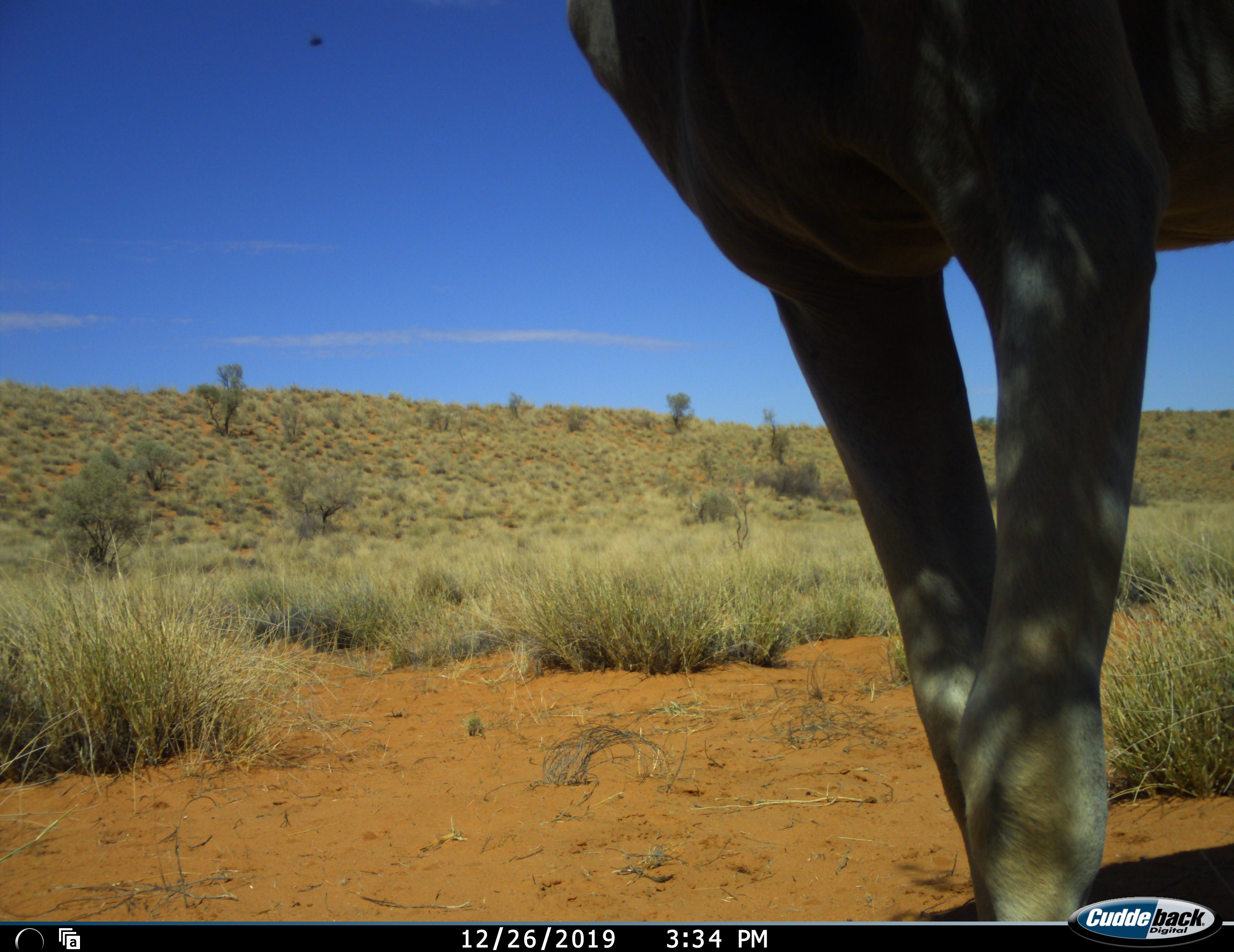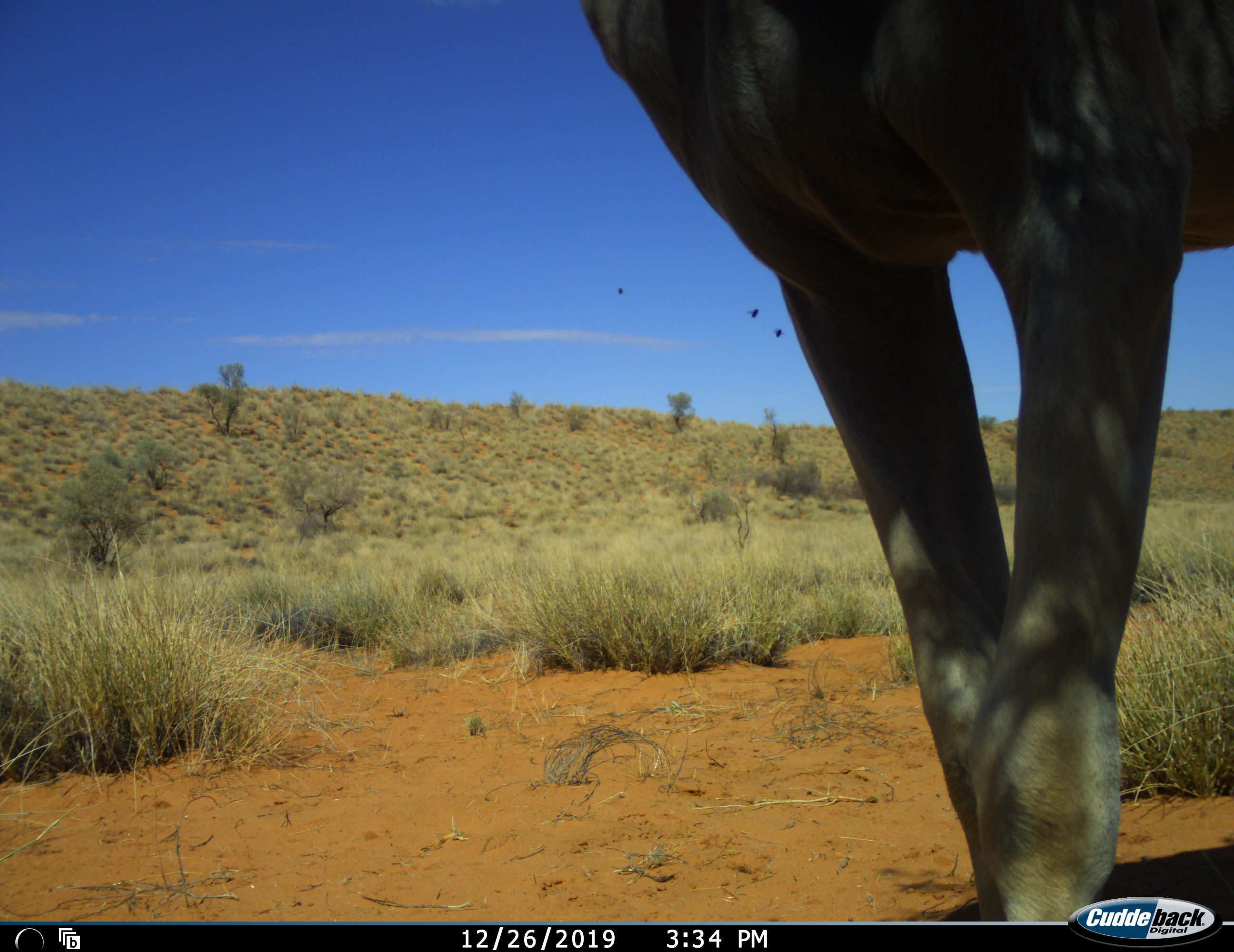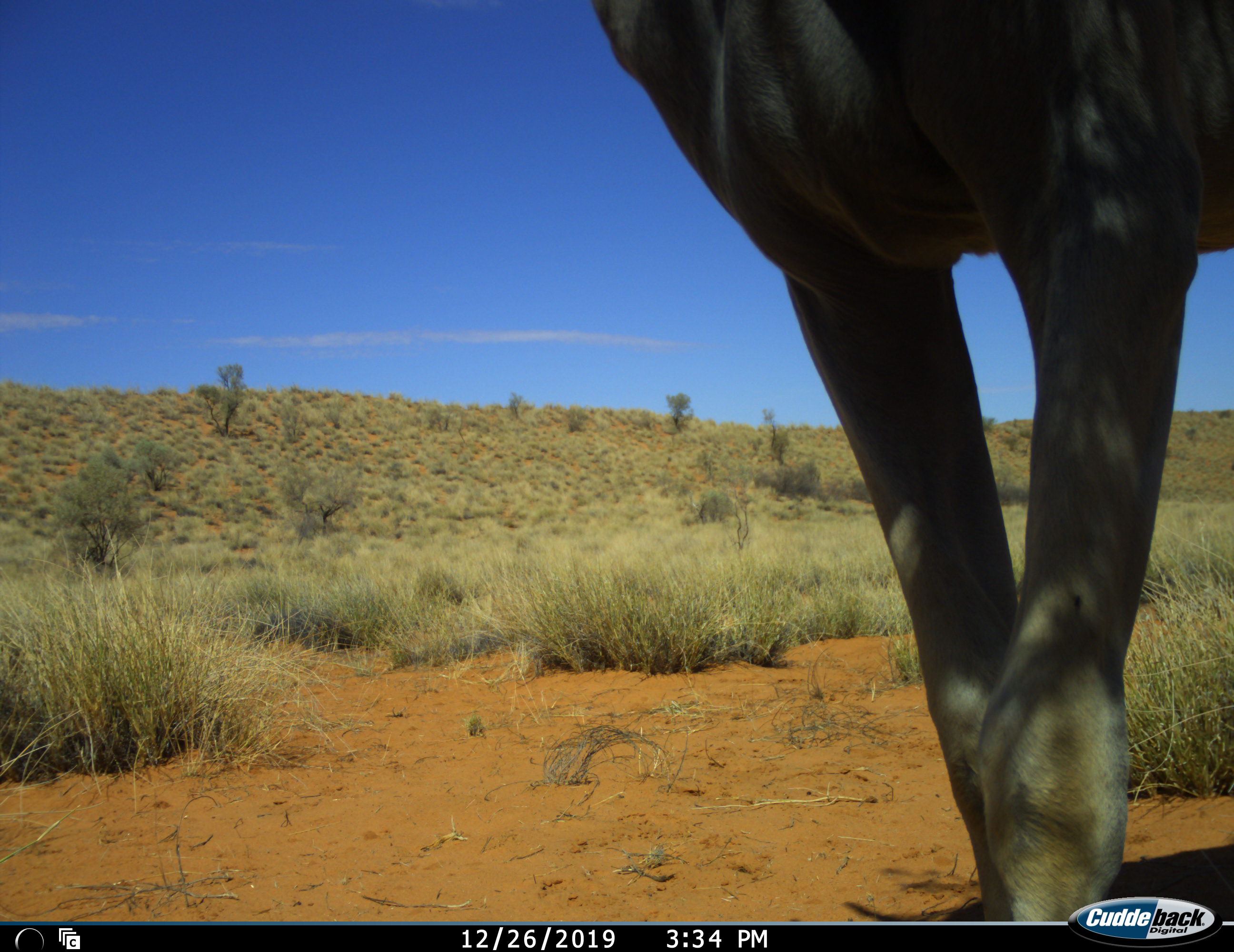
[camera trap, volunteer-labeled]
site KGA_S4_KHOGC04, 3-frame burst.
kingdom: Animalia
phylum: Chordata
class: Mammalia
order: Artiodactyla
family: Bovidae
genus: Tragelaphus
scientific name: Tragelaphus oryx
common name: eland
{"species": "eland (Tragelaphus oryx)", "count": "1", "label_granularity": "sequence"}